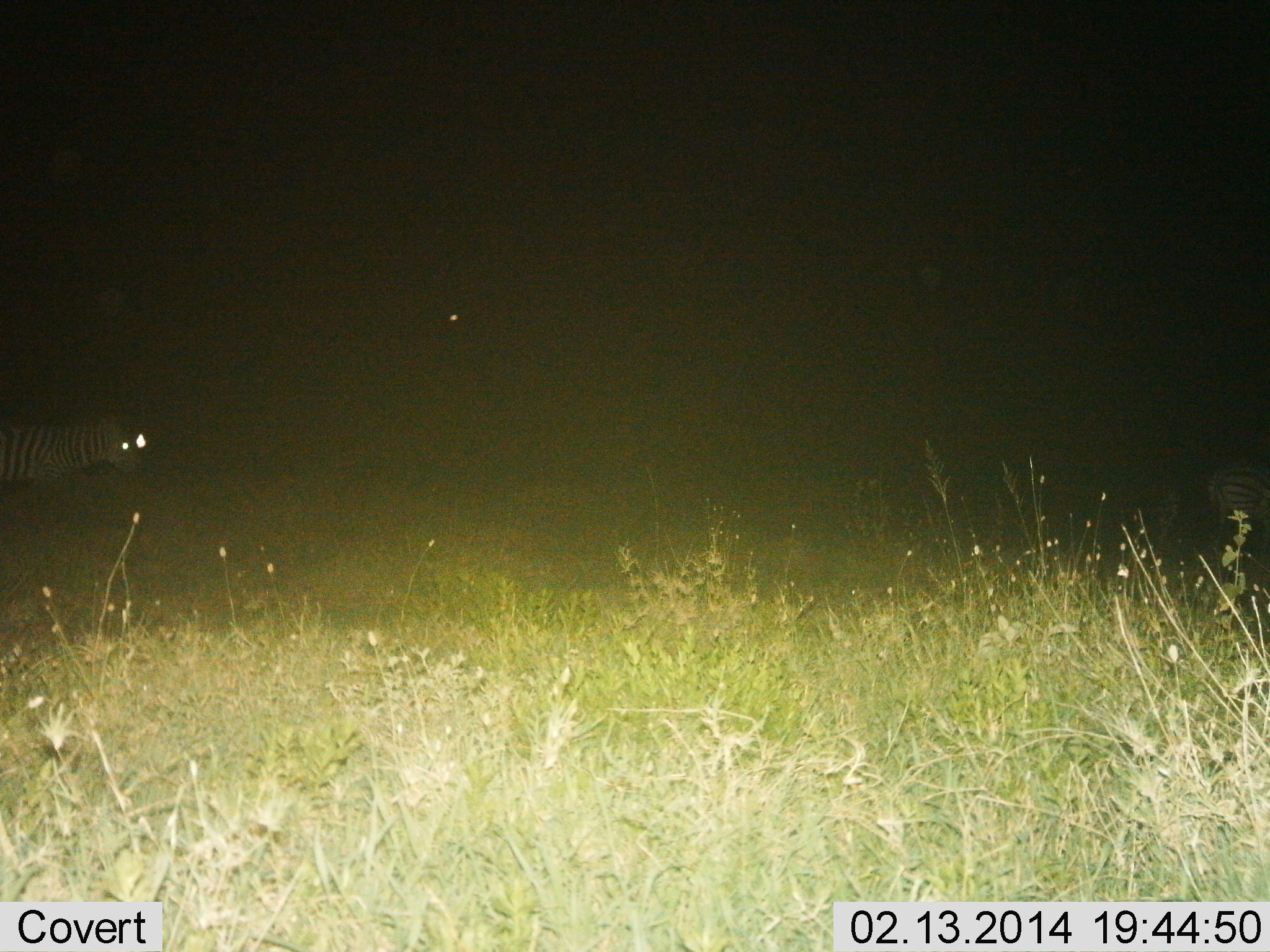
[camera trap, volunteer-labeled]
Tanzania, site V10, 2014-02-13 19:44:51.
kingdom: Animalia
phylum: Chordata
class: Mammalia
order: Perissodactyla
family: Equidae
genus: Equus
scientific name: Equus quagga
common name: plains zebra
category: zebra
Zebra (plains zebra) (Equus quagga), count 1. Behavior (volunteer vote fractions): standing 80%, resting 0%, moving 20%, interacting 0%. Young present (vote fraction): 0%. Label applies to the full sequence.